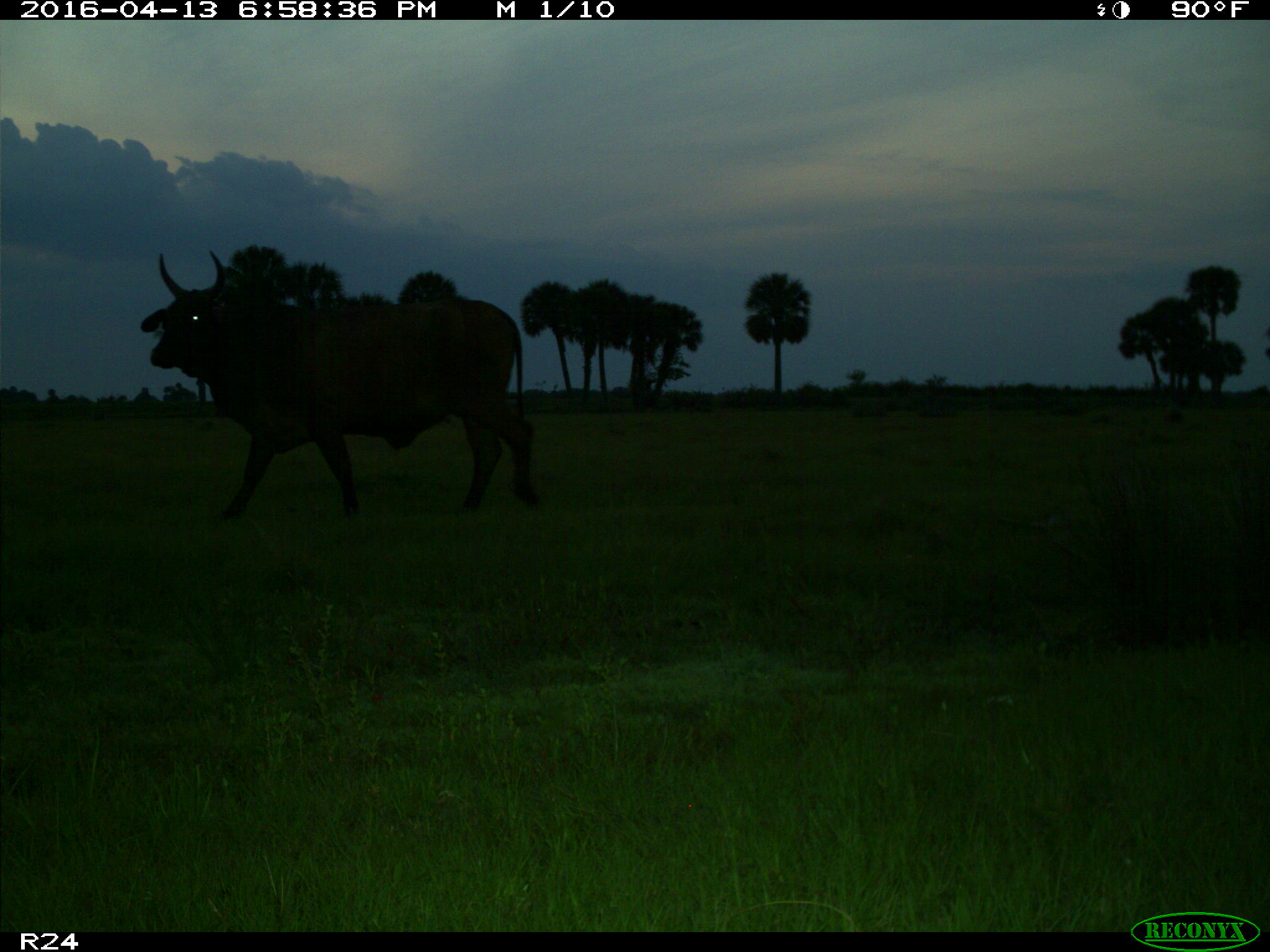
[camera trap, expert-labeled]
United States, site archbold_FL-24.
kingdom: Animalia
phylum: Chordata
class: Mammalia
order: Artiodactyla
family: Bovidae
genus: Bos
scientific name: Bos taurus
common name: domestic cow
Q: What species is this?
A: Bos taurus (domestic cow).